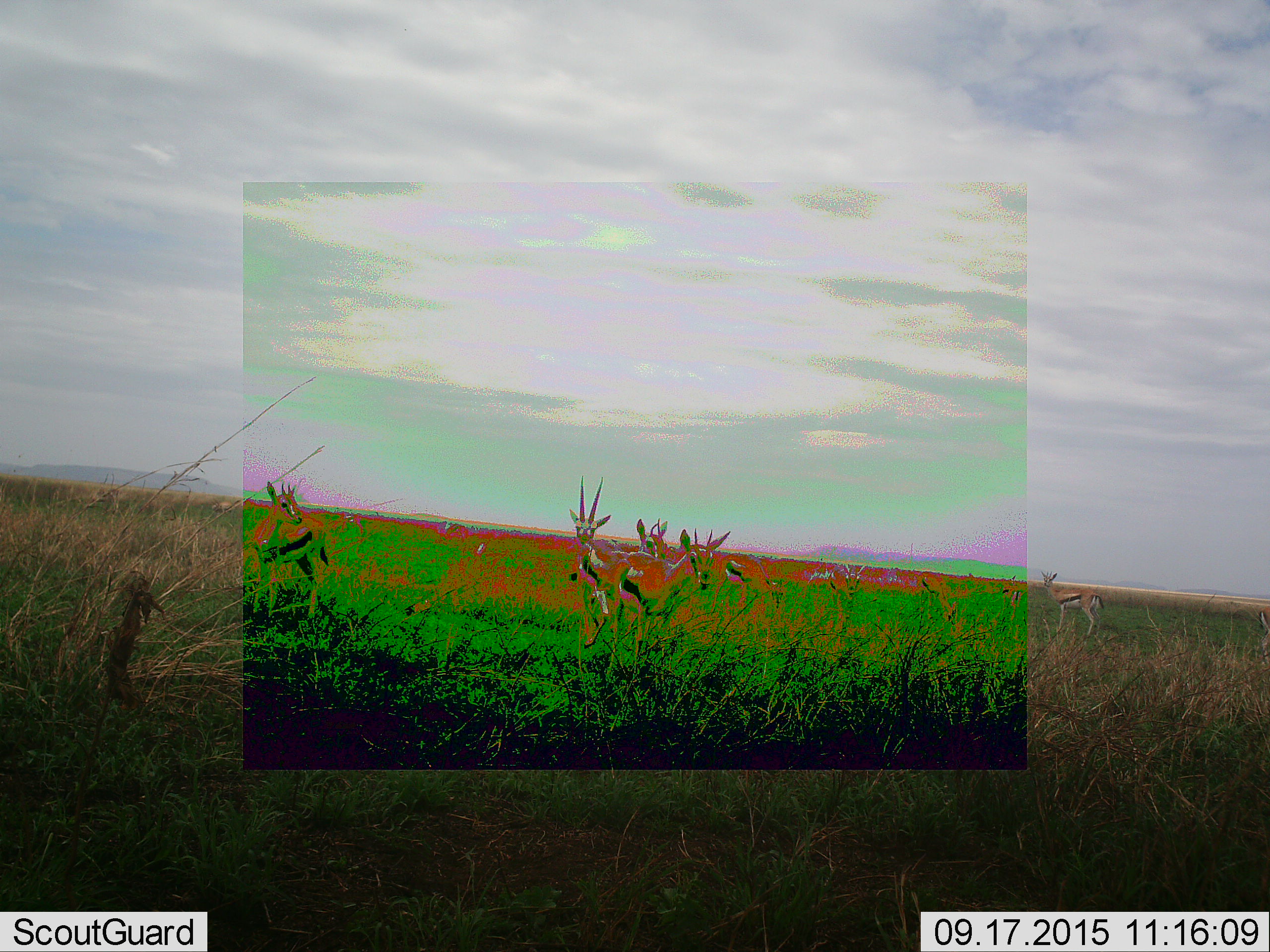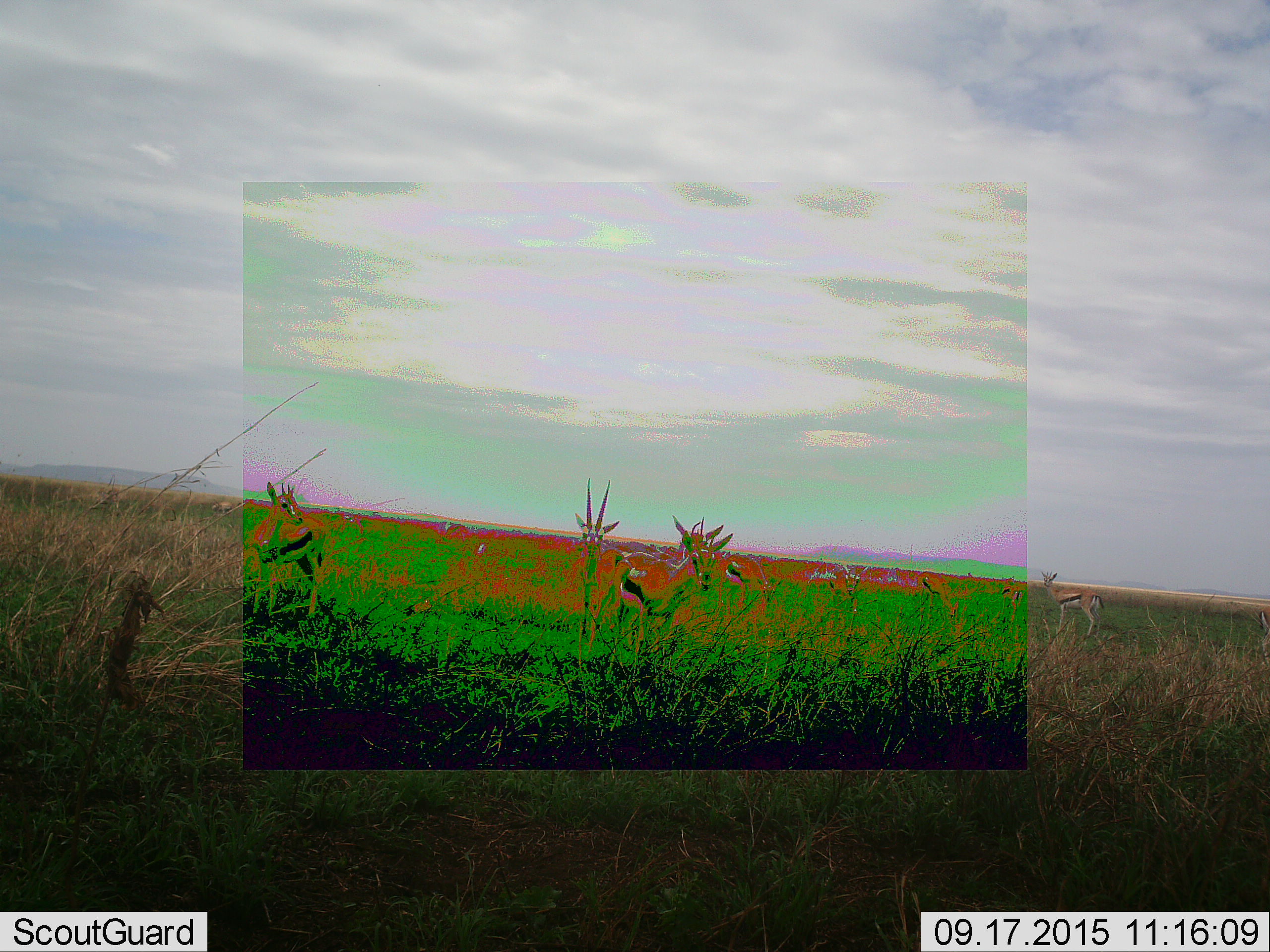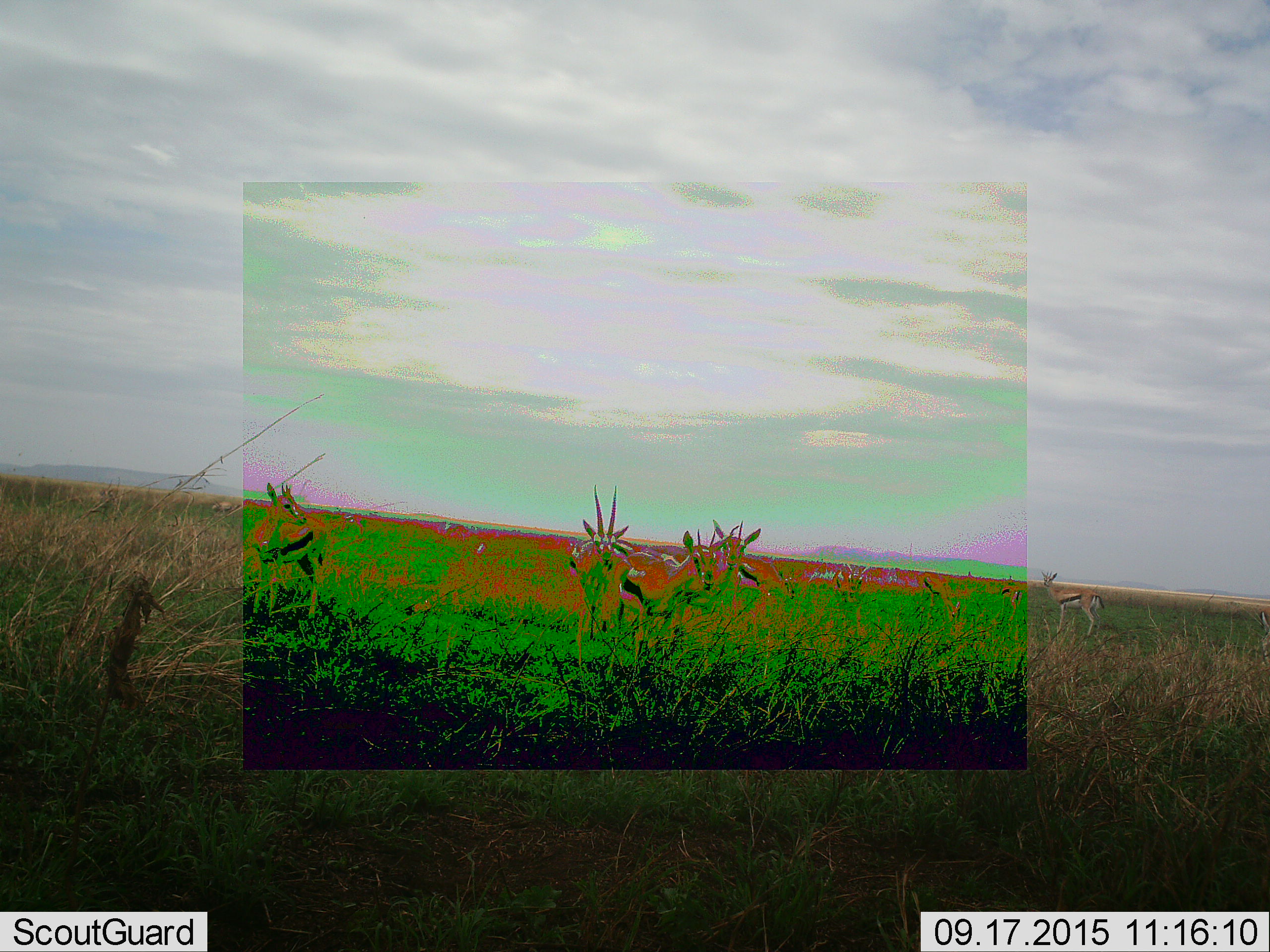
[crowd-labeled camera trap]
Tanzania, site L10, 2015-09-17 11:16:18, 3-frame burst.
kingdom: Animalia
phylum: Chordata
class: Mammalia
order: Artiodactyla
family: Bovidae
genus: Eudorcas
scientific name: Eudorcas thomsonii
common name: thomson's gazelle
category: gazellethomsons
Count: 9.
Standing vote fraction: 100%.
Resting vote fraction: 0%.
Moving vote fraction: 44%.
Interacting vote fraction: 11%.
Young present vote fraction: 11%.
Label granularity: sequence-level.